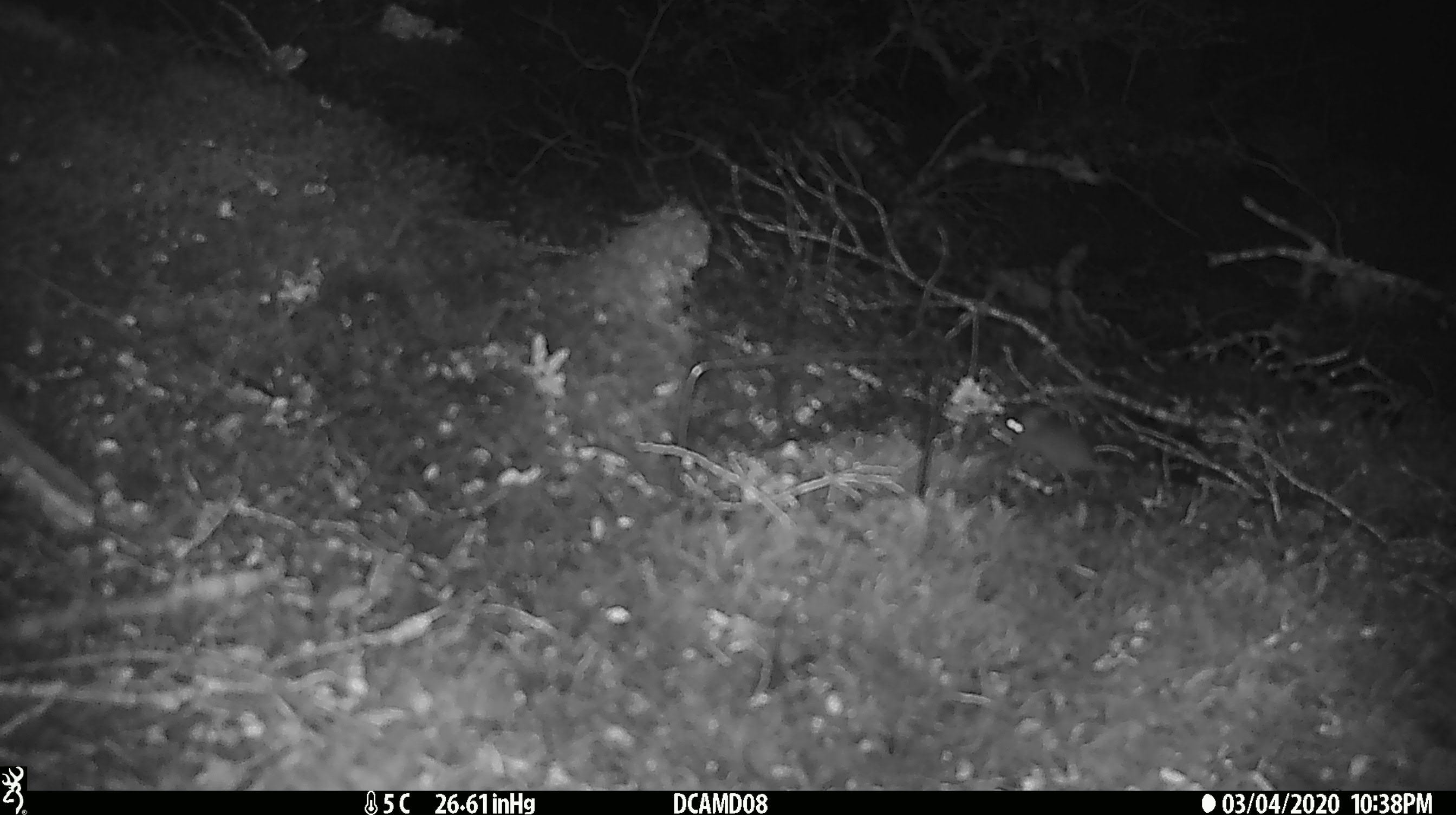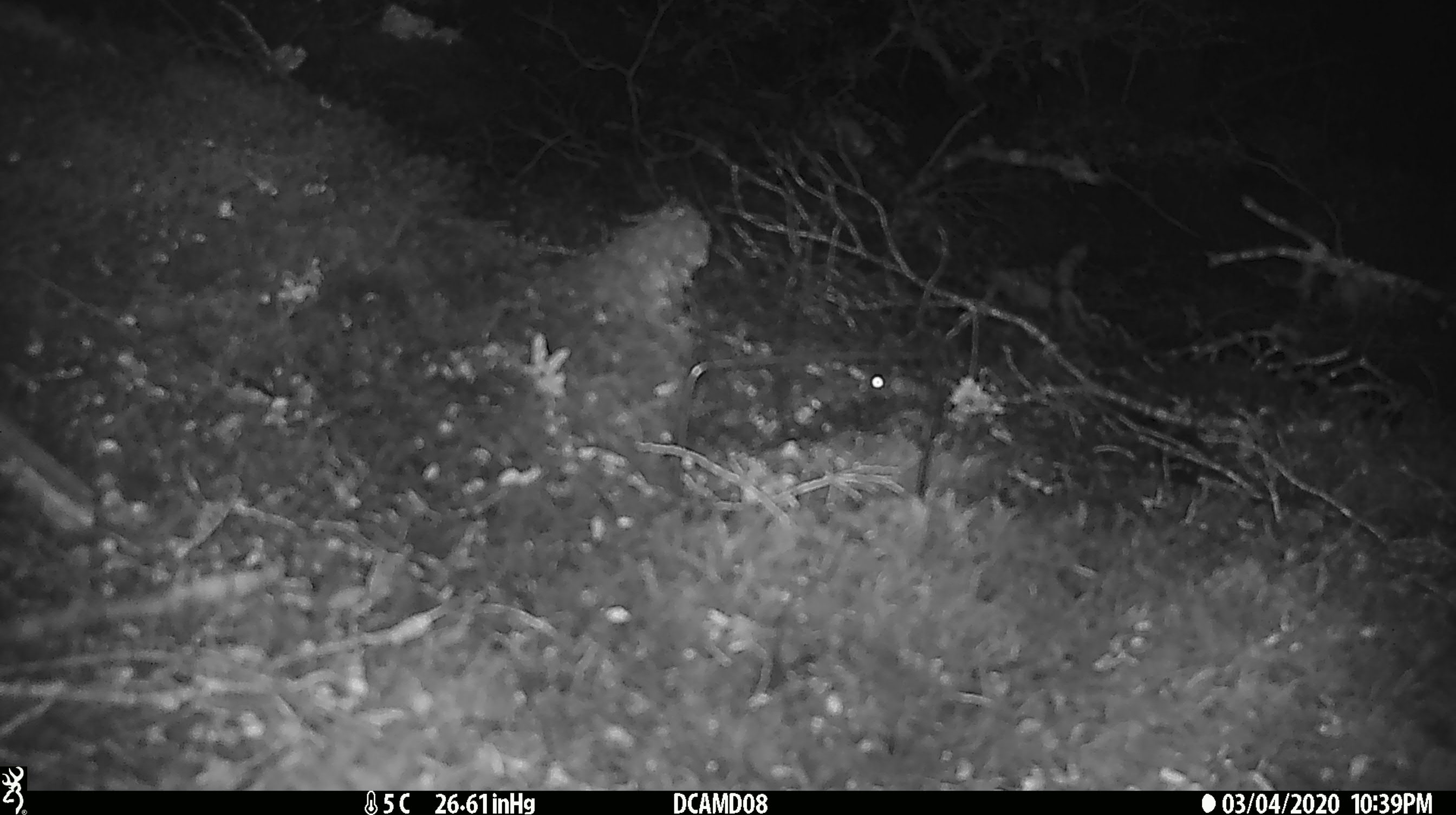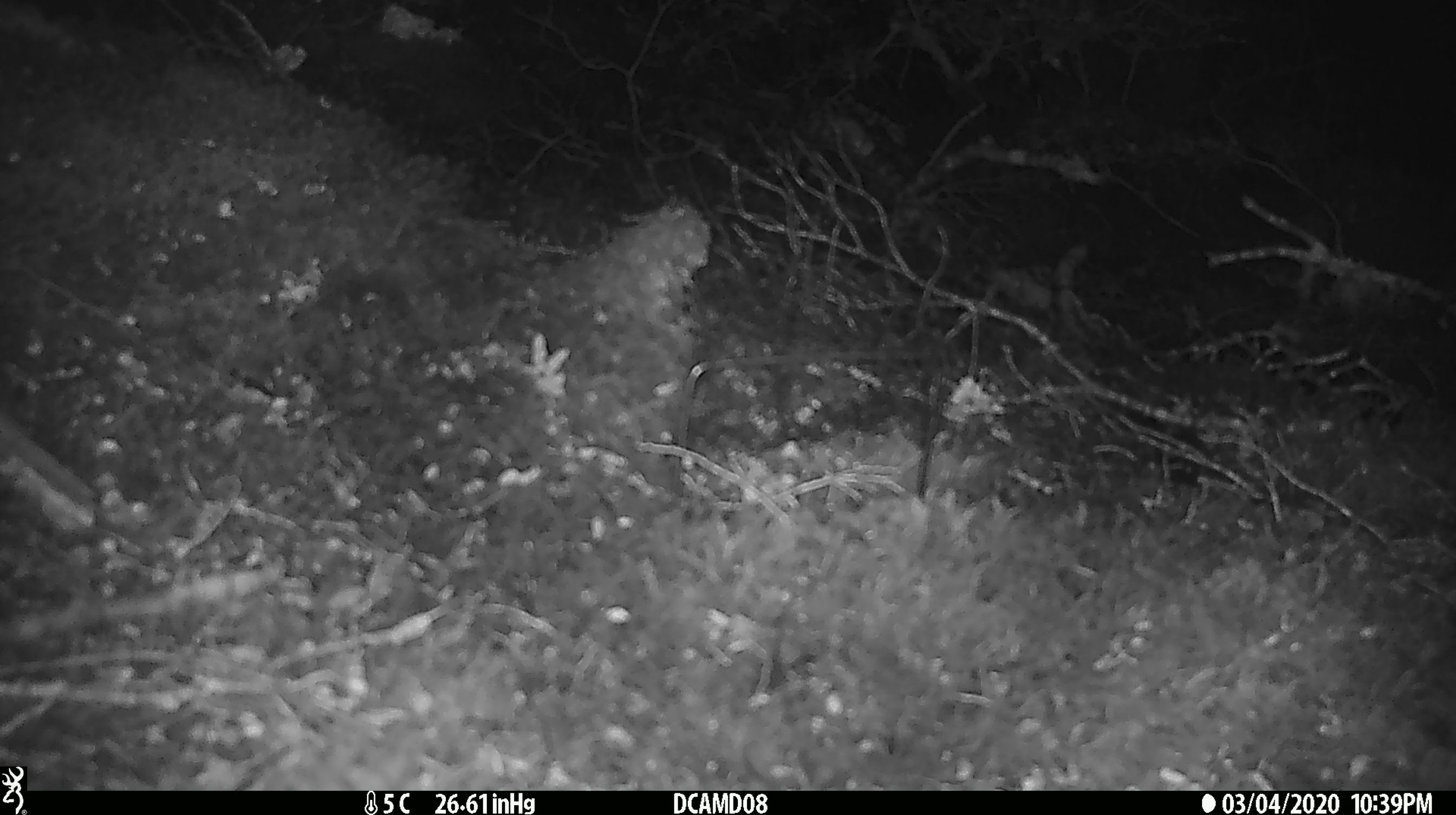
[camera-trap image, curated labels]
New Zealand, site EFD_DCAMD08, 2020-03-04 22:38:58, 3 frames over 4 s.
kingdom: Animalia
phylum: Chordata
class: Mammalia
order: Rodentia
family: Muridae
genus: Mus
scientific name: Mus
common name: mouse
Mouse (Mus).